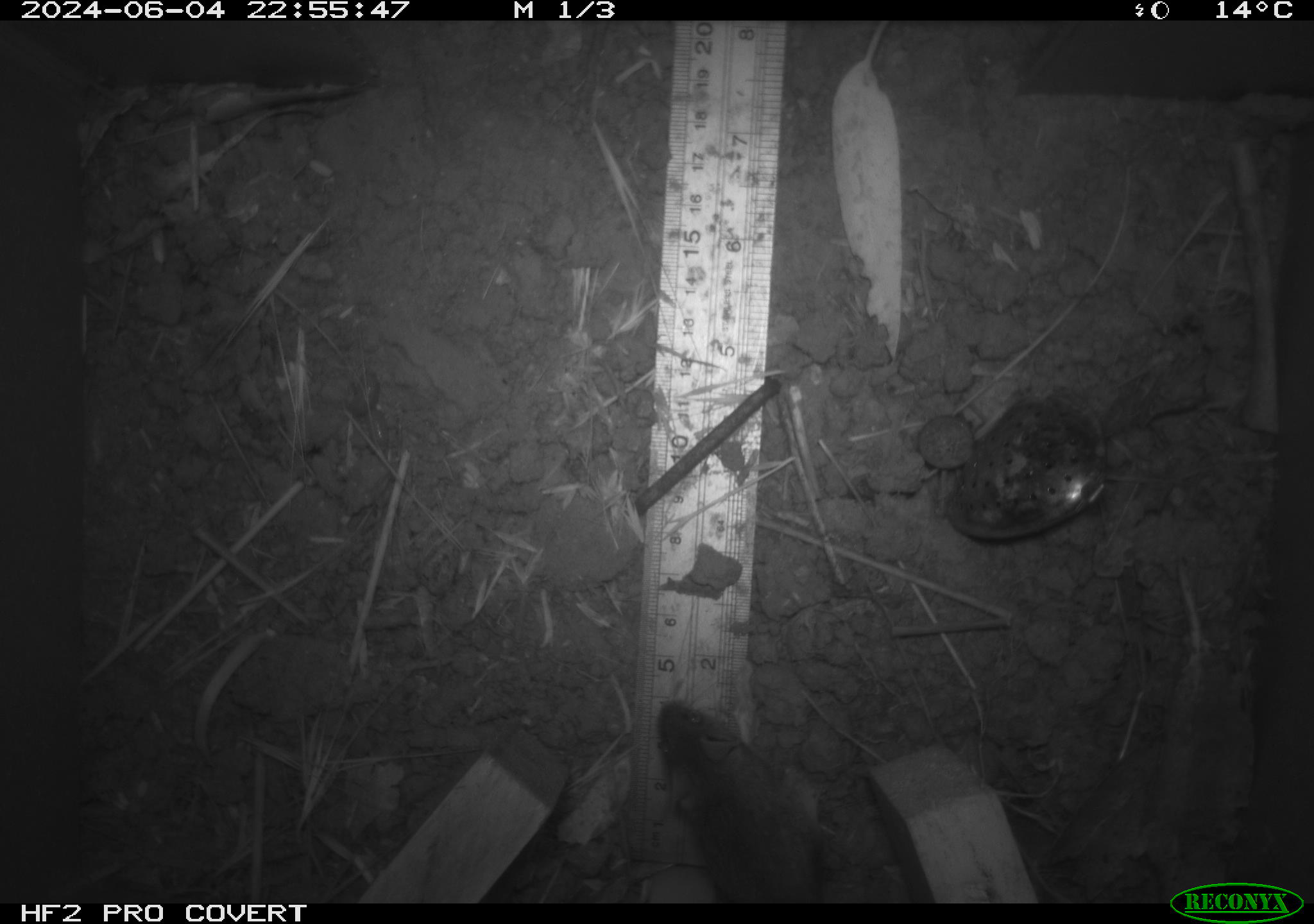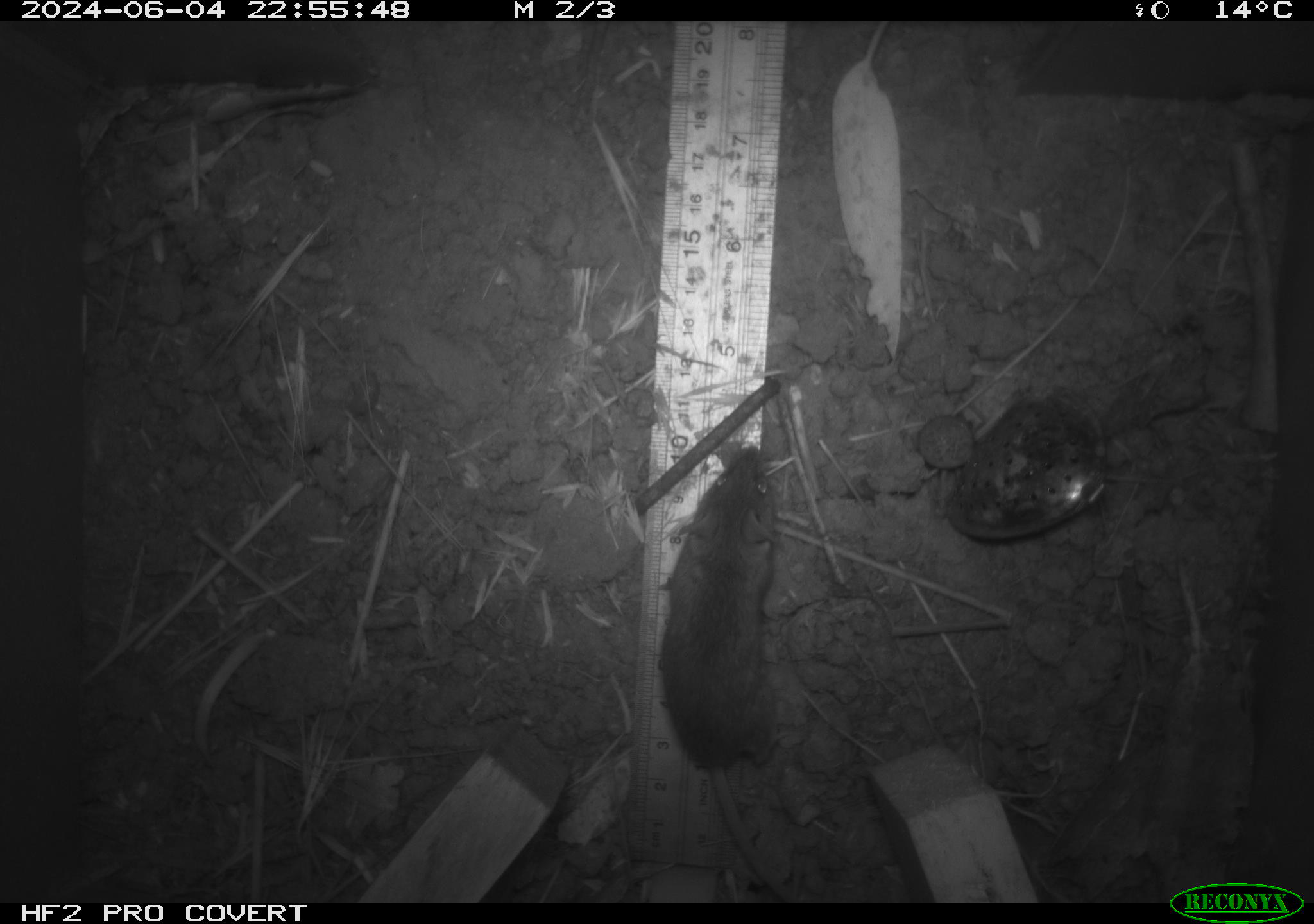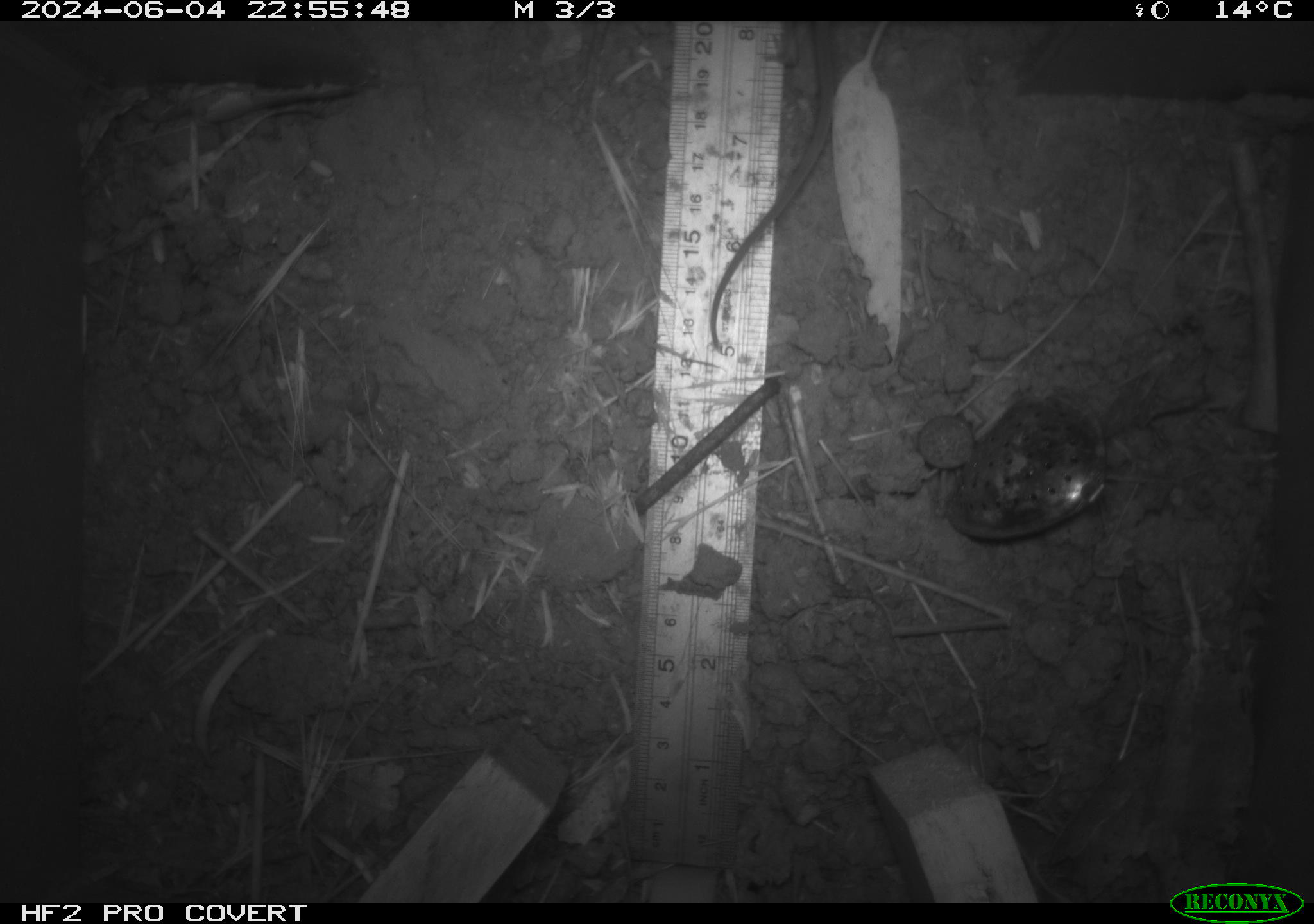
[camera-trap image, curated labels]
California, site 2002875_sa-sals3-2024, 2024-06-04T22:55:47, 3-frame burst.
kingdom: Animalia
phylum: Chordata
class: Mammalia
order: Rodentia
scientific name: Rodentia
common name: mouse species